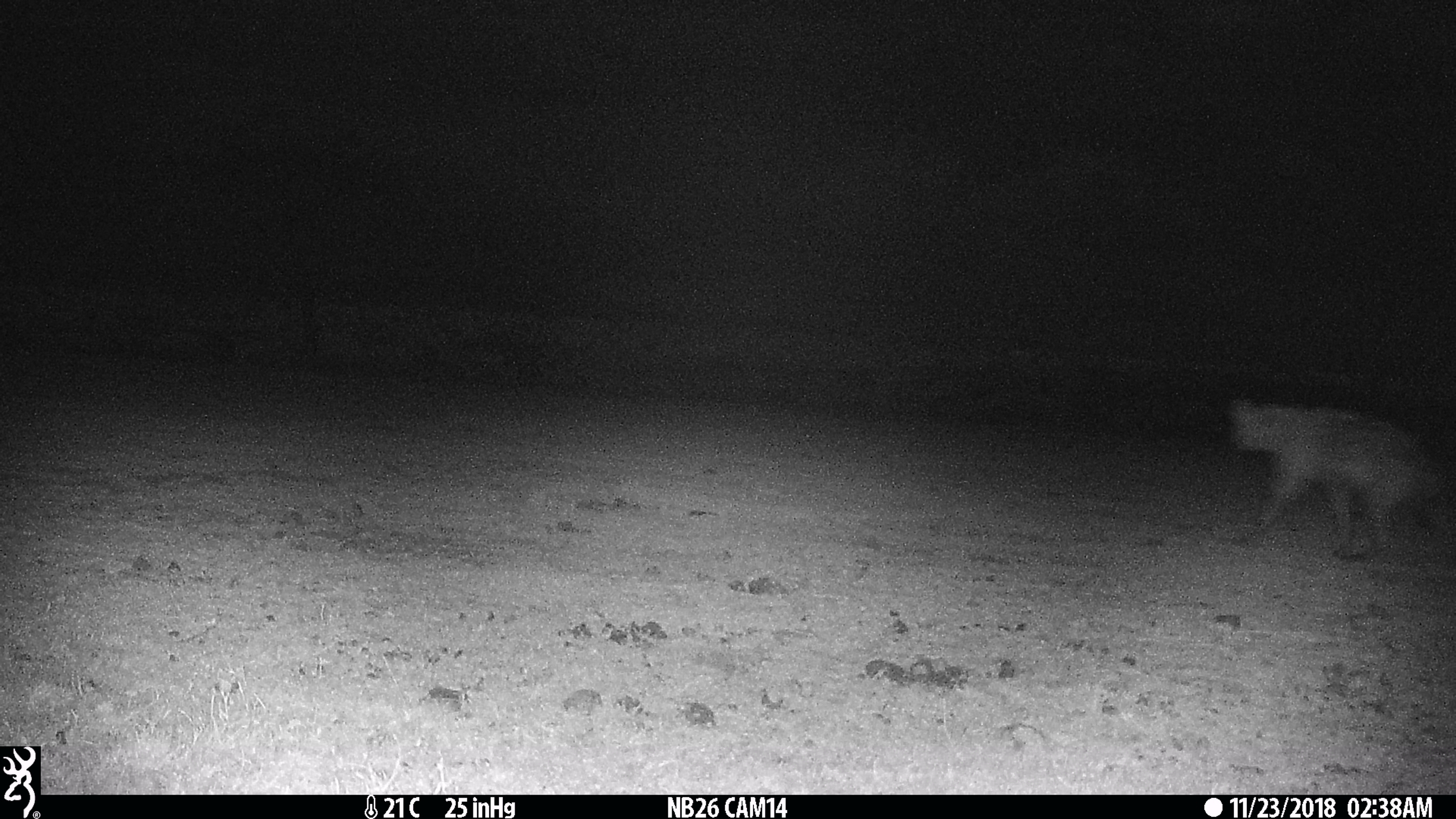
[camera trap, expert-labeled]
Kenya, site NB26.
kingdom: Animalia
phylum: Chordata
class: Mammalia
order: Carnivora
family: Hyaenidae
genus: Crocuta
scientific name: Crocuta crocuta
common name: spotted hyena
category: hyena spotted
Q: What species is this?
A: Hyena spotted (spotted hyena) (Crocuta crocuta).